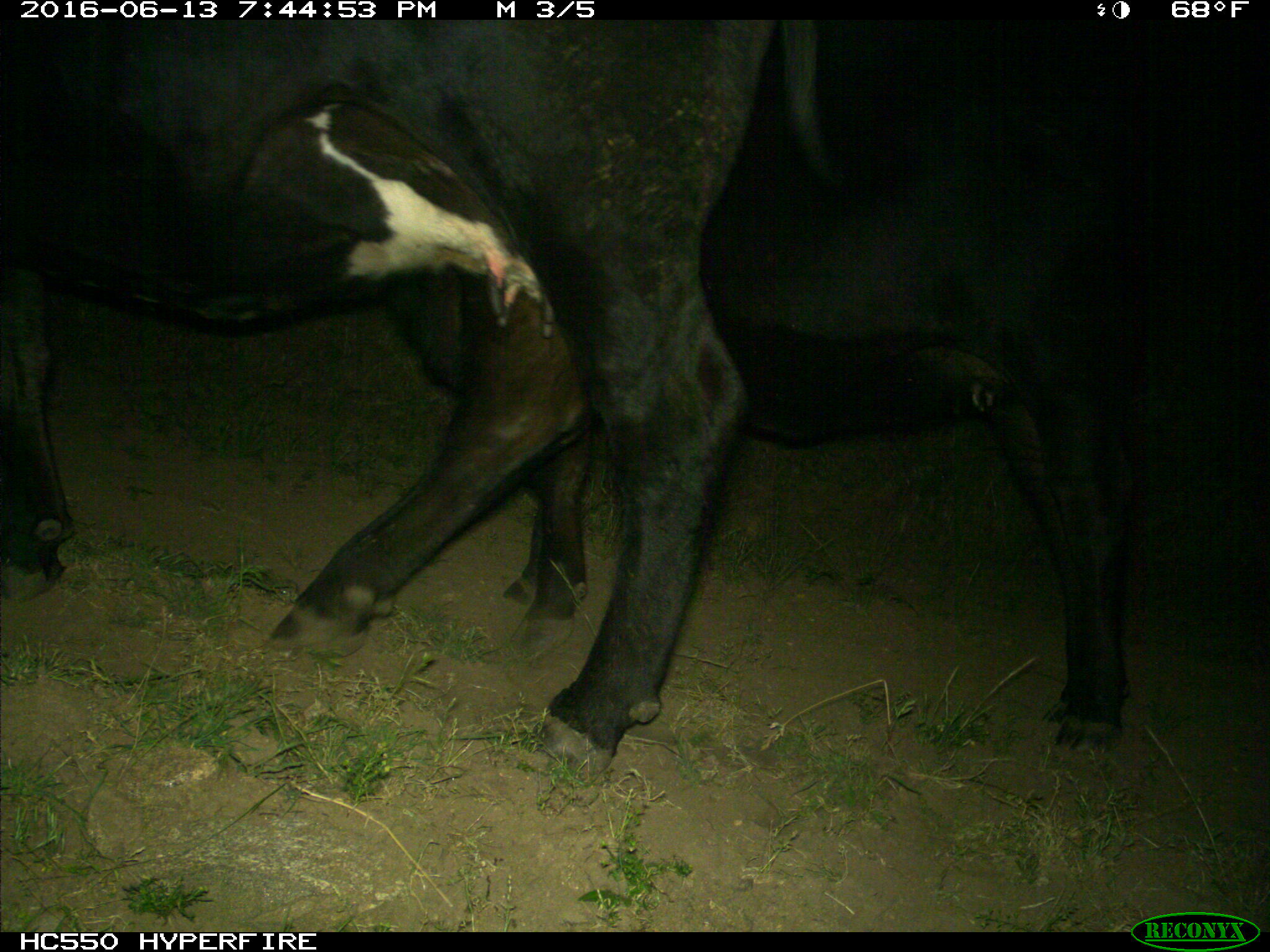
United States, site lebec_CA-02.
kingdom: Animalia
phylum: Chordata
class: Mammalia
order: Artiodactyla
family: Bovidae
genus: Bos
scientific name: Bos taurus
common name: domestic cow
Bos taurus (domestic cow).